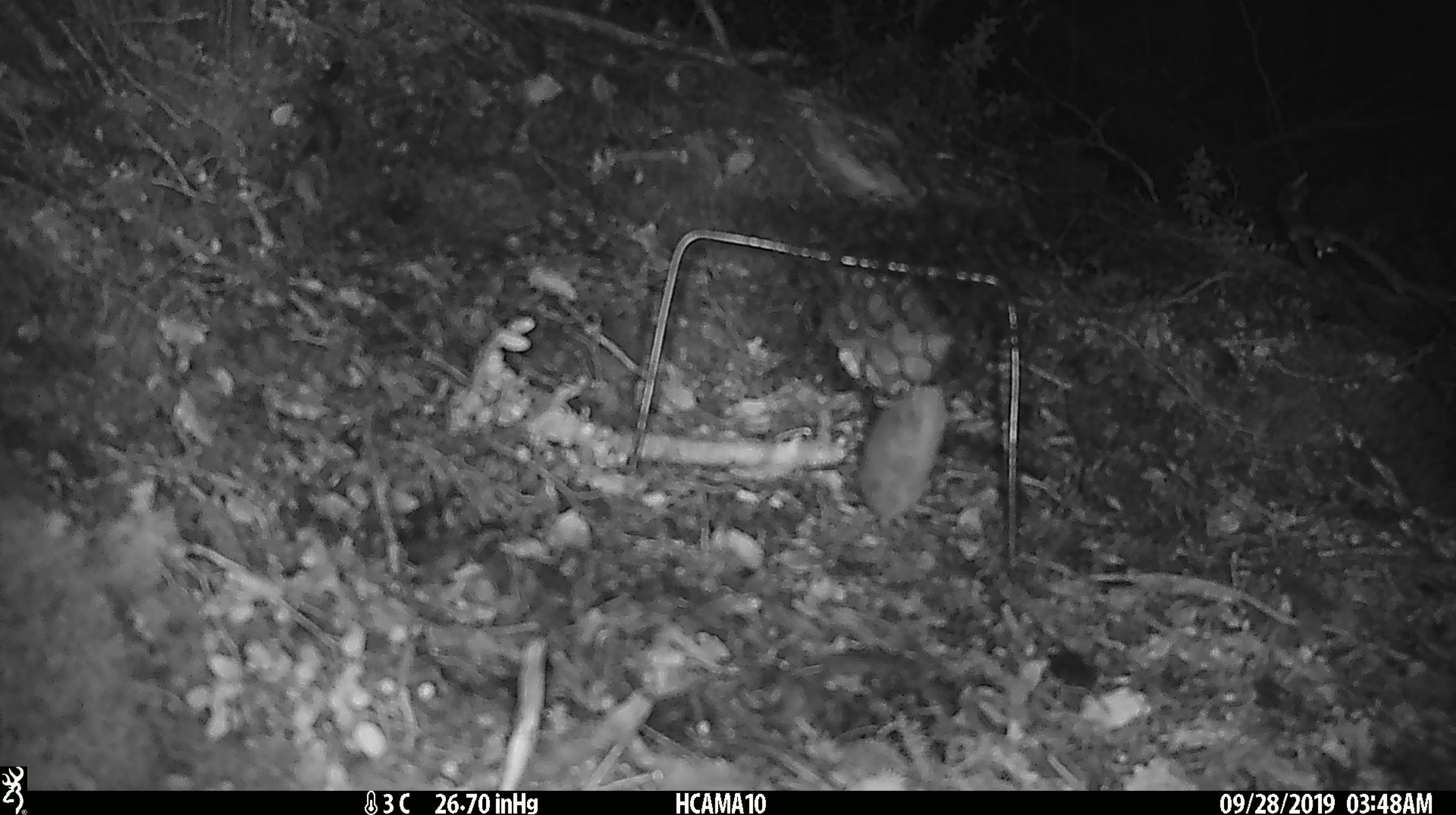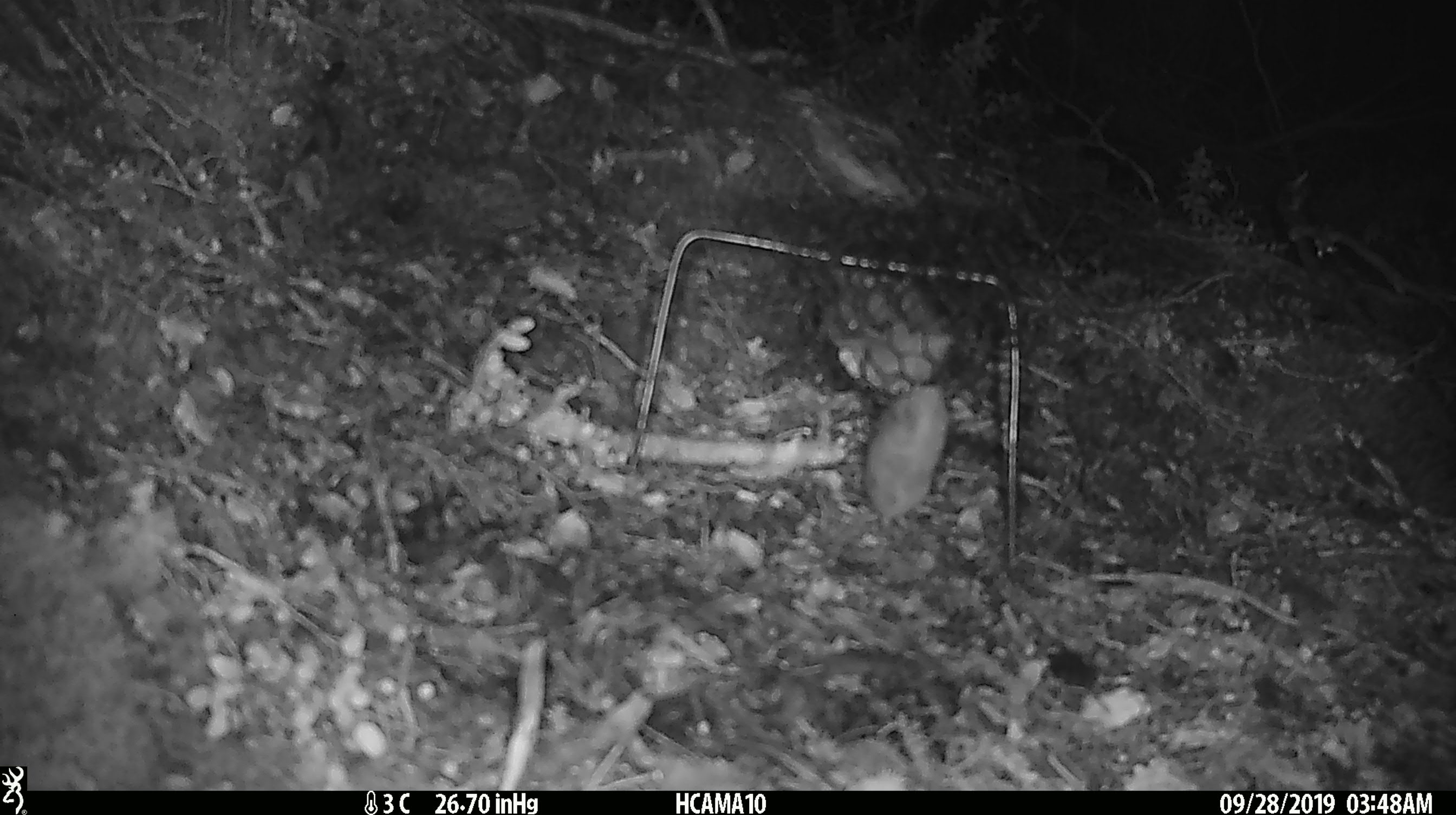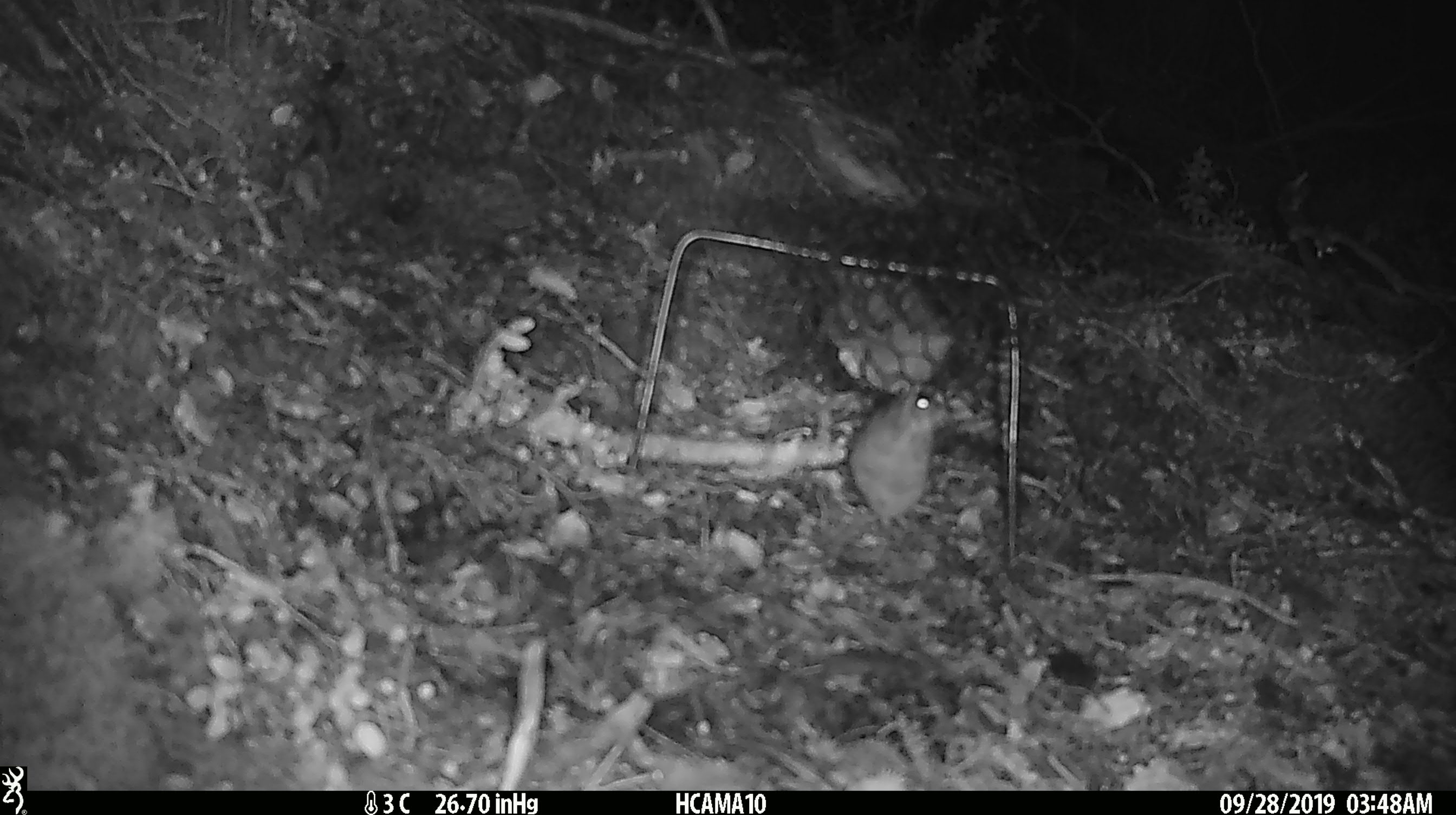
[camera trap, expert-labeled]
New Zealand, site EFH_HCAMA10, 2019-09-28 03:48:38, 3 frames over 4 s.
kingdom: Animalia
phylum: Chordata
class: Mammalia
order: Rodentia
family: Muridae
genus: Mus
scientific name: Mus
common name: mouse